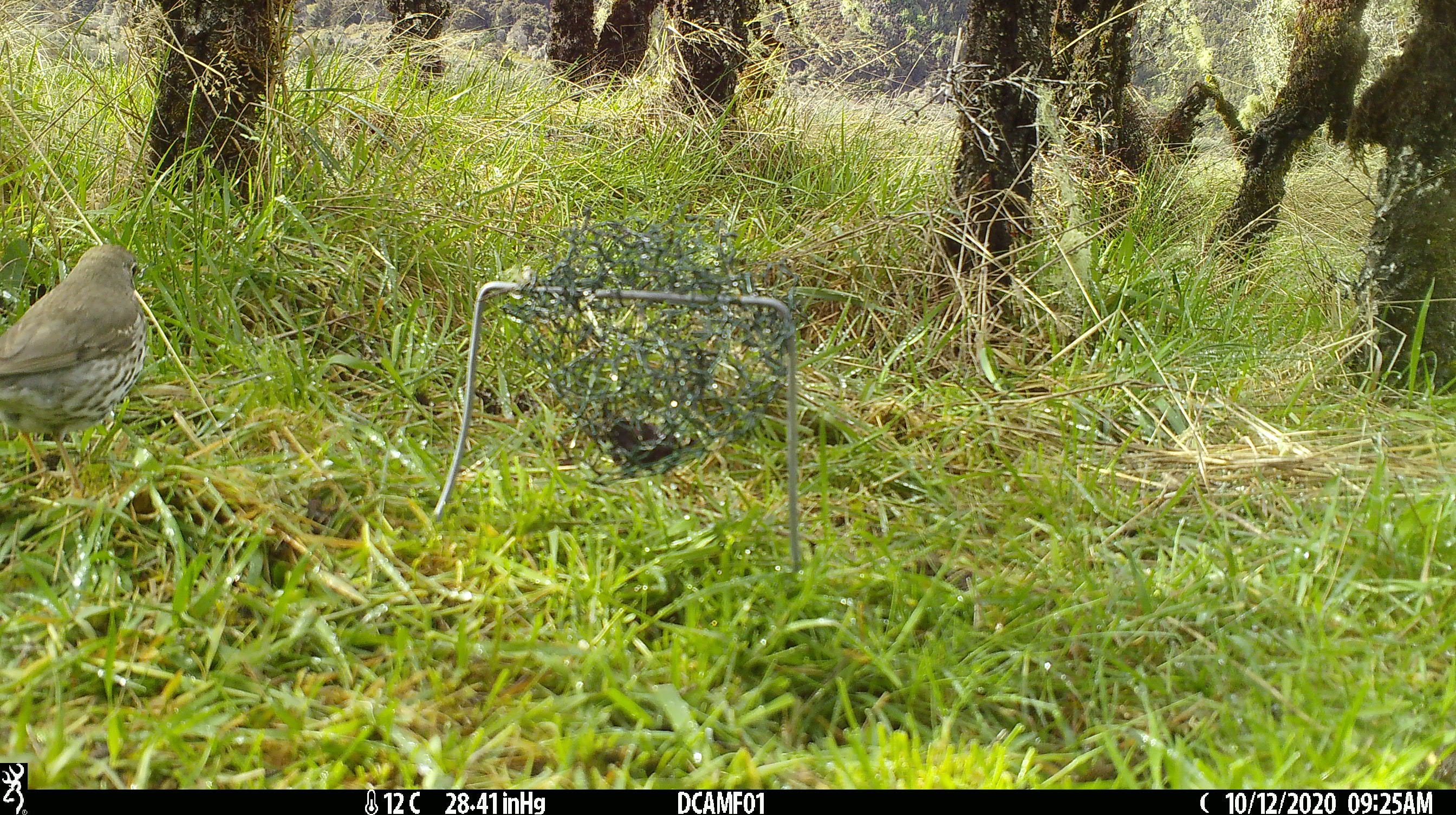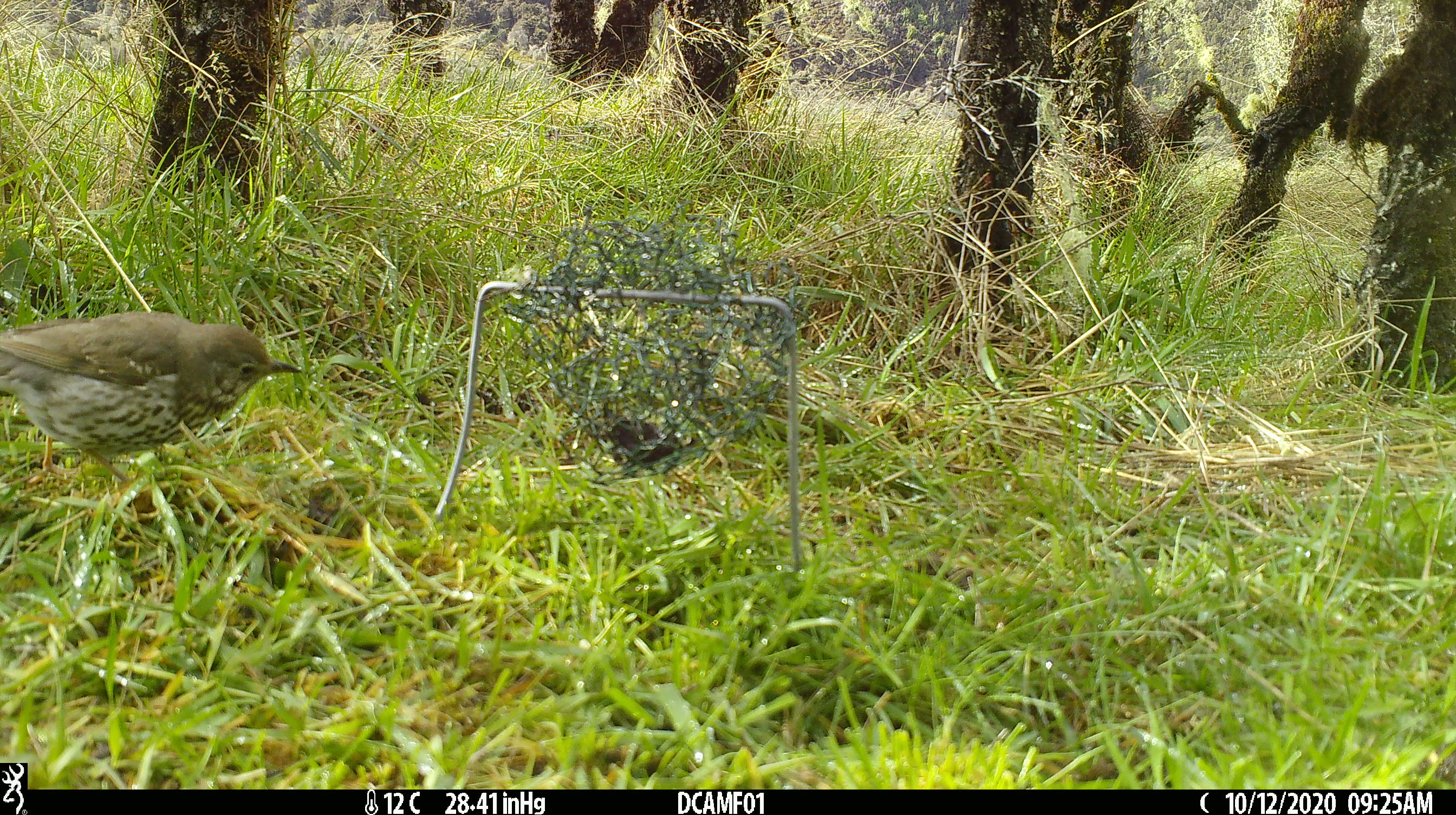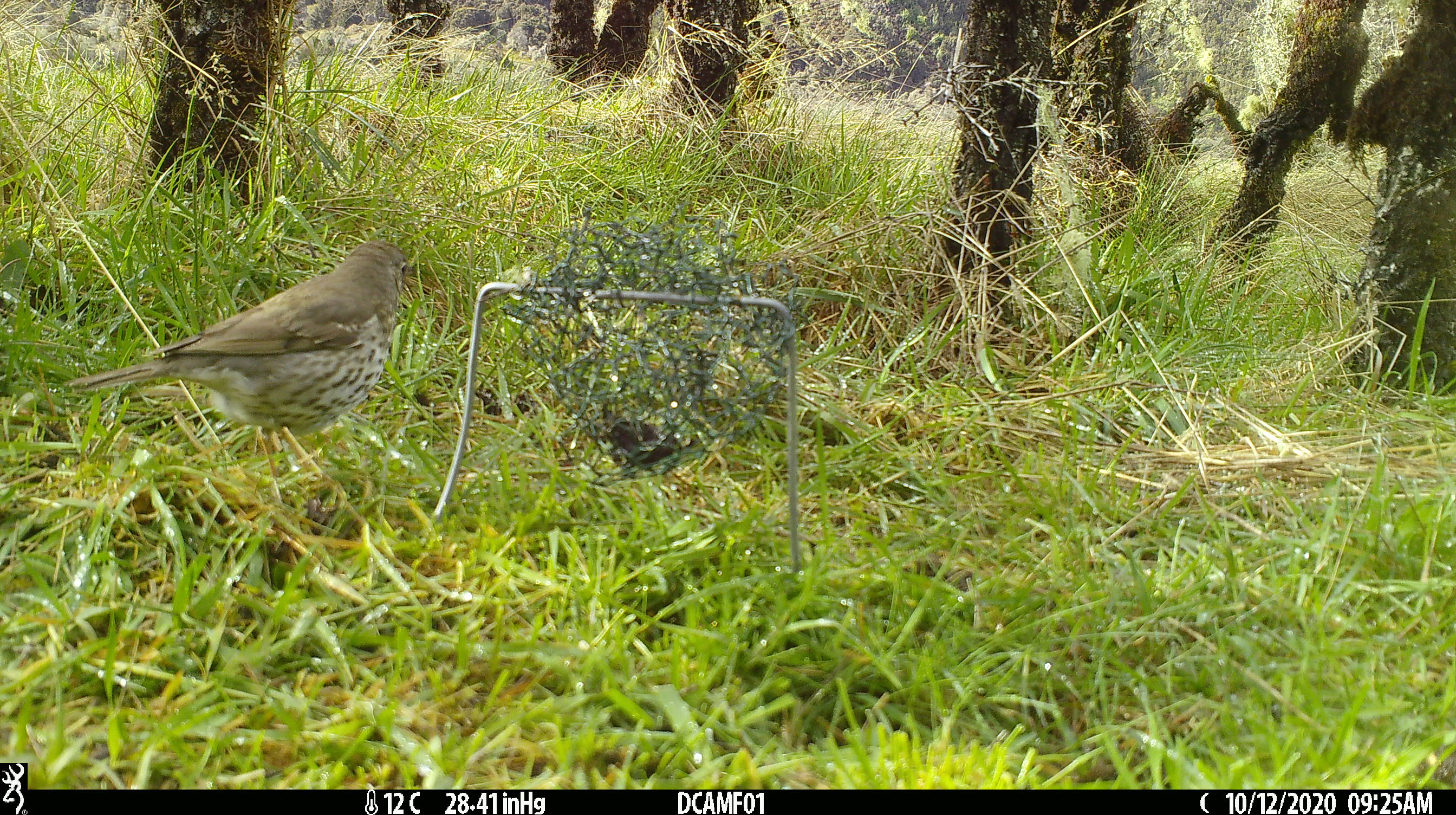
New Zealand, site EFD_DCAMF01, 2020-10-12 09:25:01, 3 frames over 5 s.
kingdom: Animalia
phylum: Chordata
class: Aves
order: Passeriformes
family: Turdidae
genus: Turdus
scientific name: Turdus philomelos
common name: song thrush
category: thrush